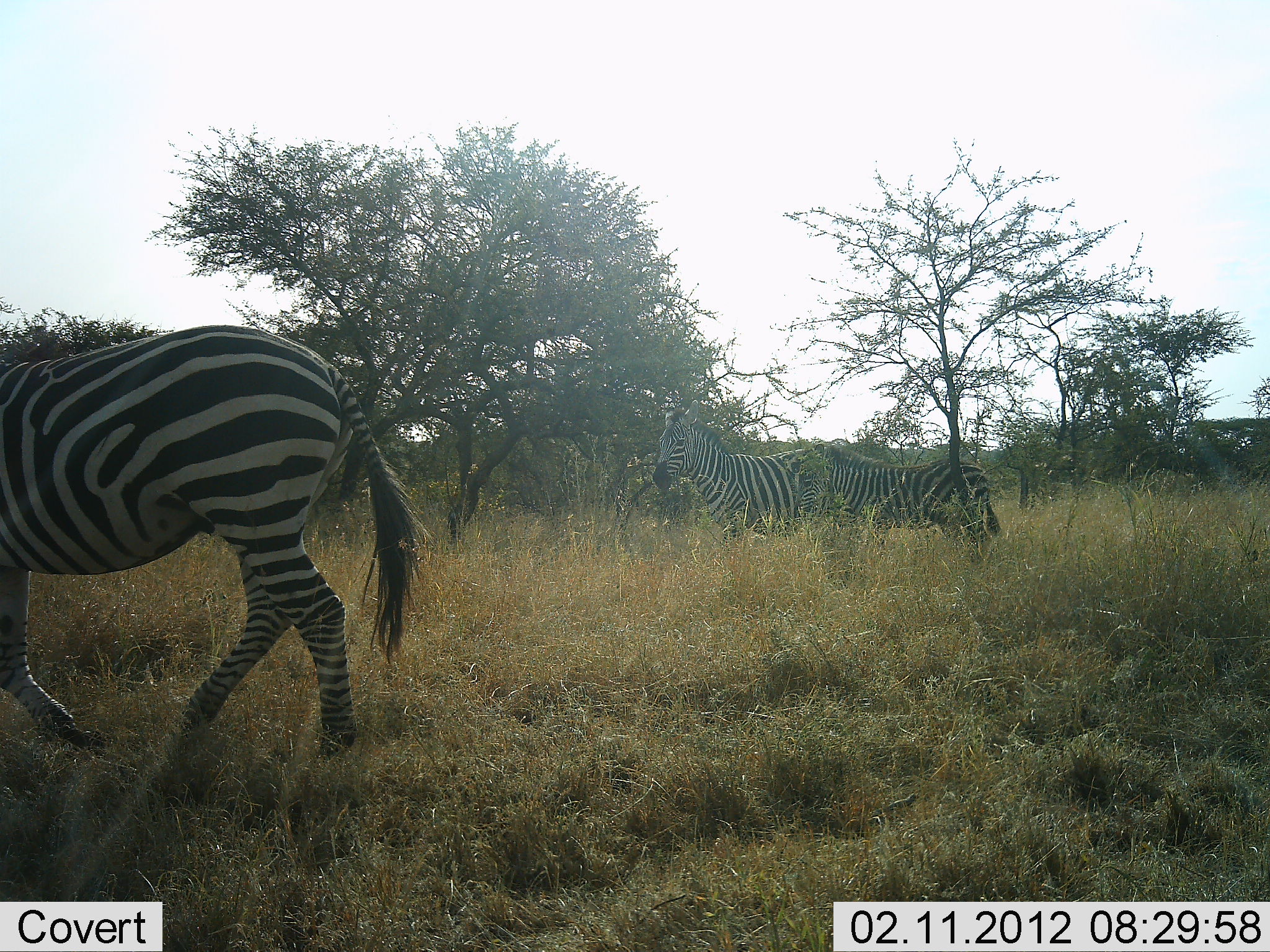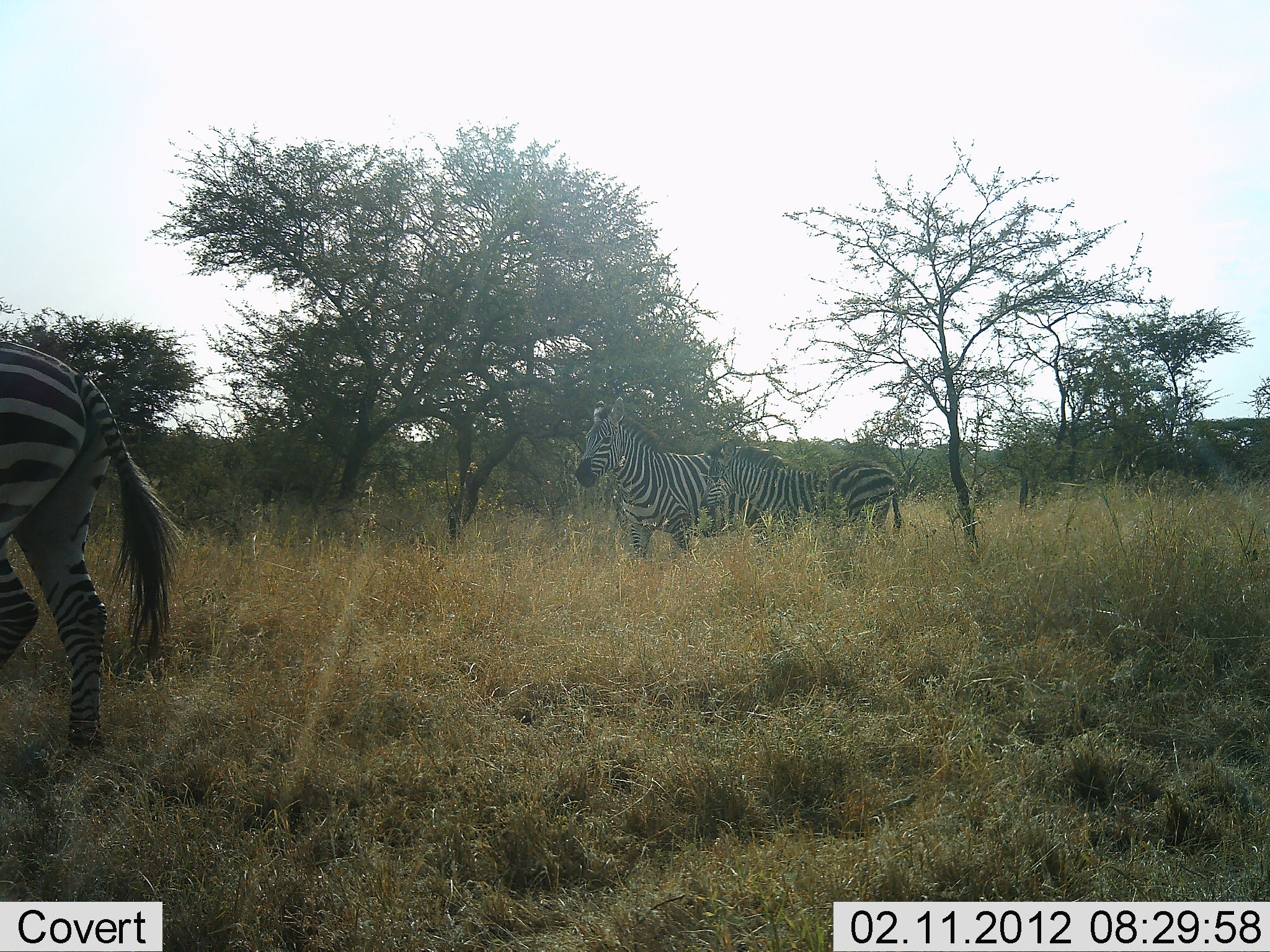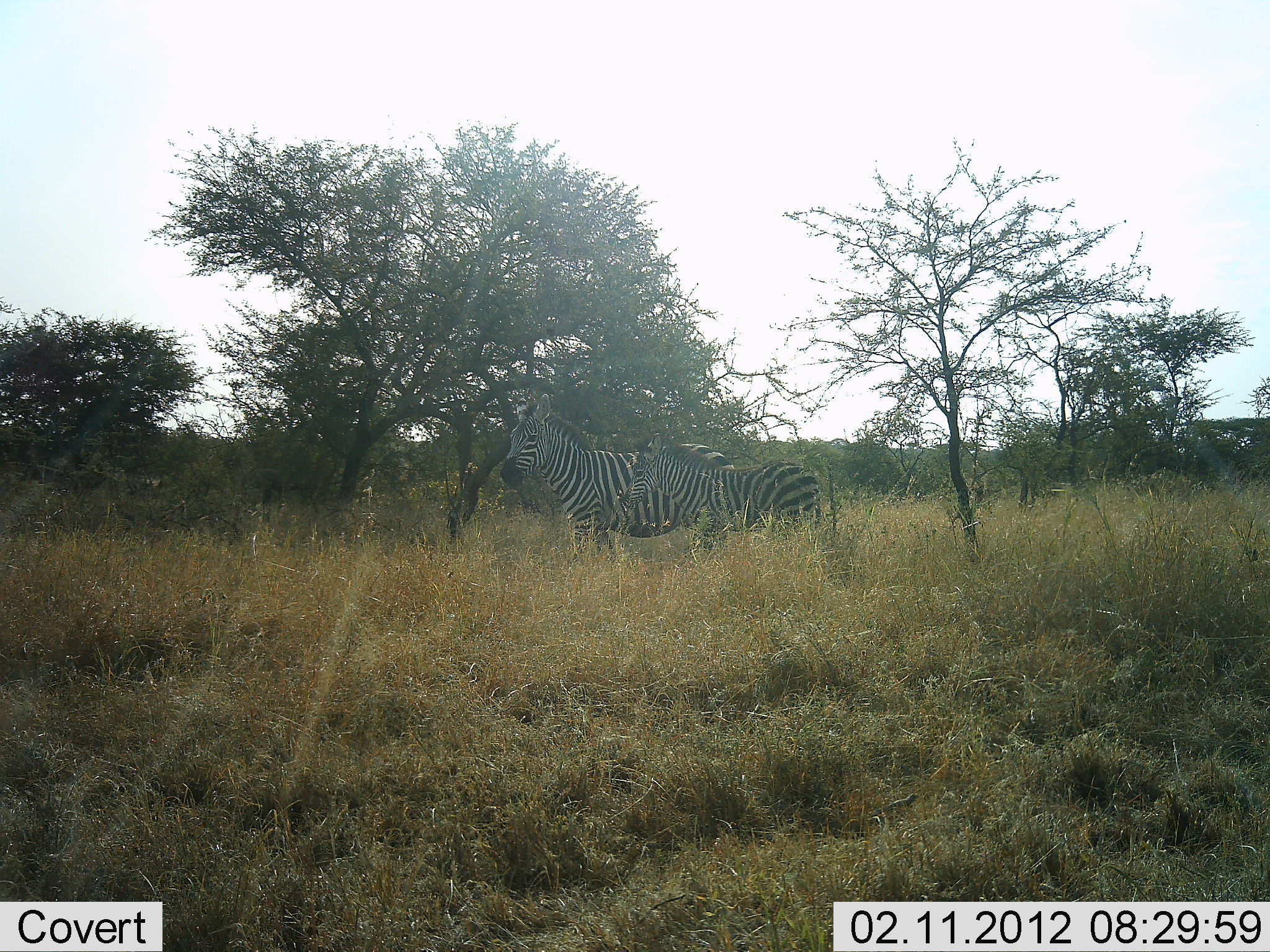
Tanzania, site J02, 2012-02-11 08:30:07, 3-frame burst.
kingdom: Animalia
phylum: Chordata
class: Mammalia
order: Perissodactyla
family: Equidae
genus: Equus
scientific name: Equus quagga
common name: plains zebra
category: zebra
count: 3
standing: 7%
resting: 0%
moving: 93%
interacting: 7%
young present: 43%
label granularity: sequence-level